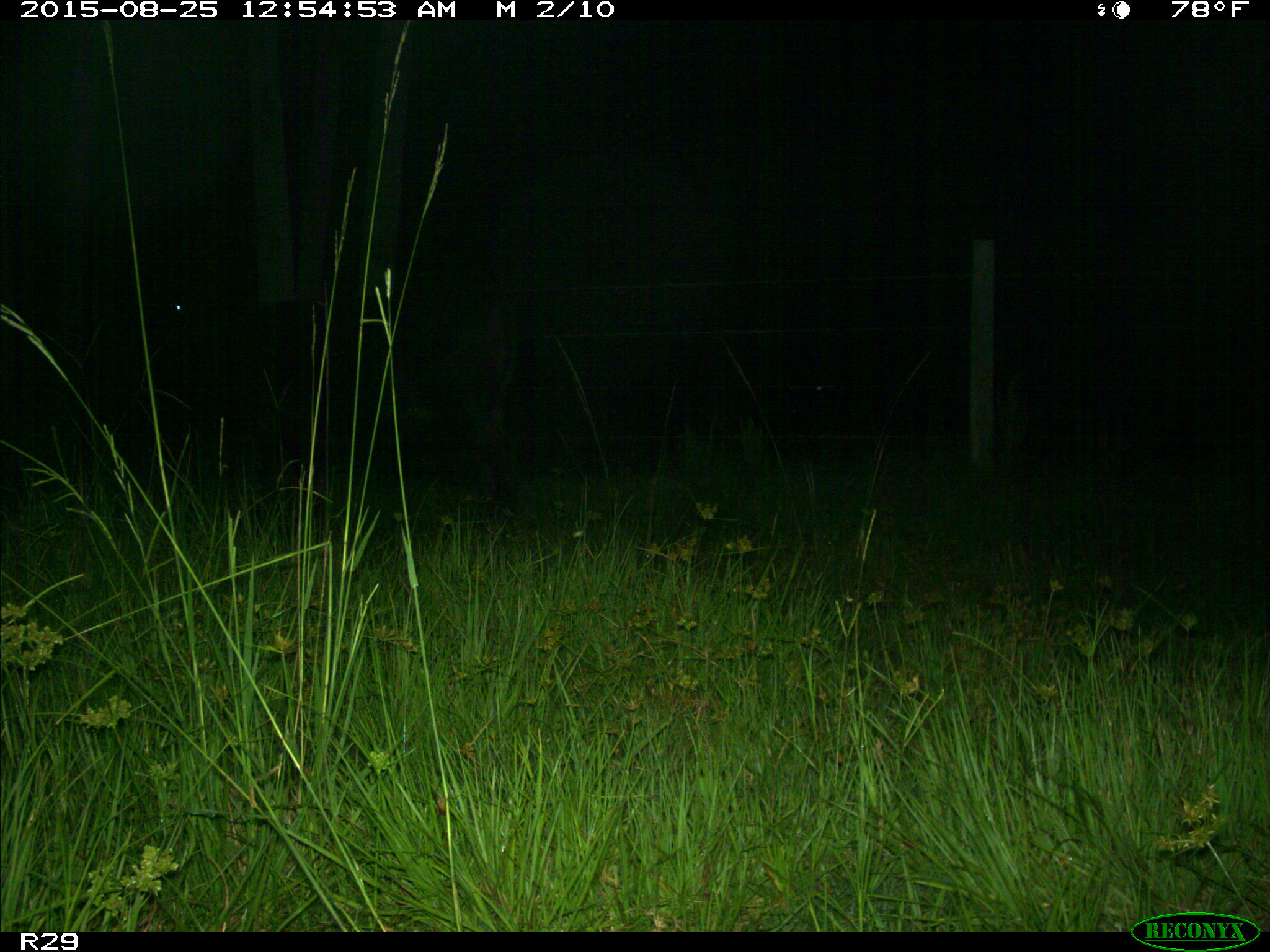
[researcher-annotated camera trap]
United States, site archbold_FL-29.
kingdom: Animalia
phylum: Chordata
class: Mammalia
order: Artiodactyla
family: Bovidae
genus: Bos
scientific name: Bos taurus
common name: domestic cow